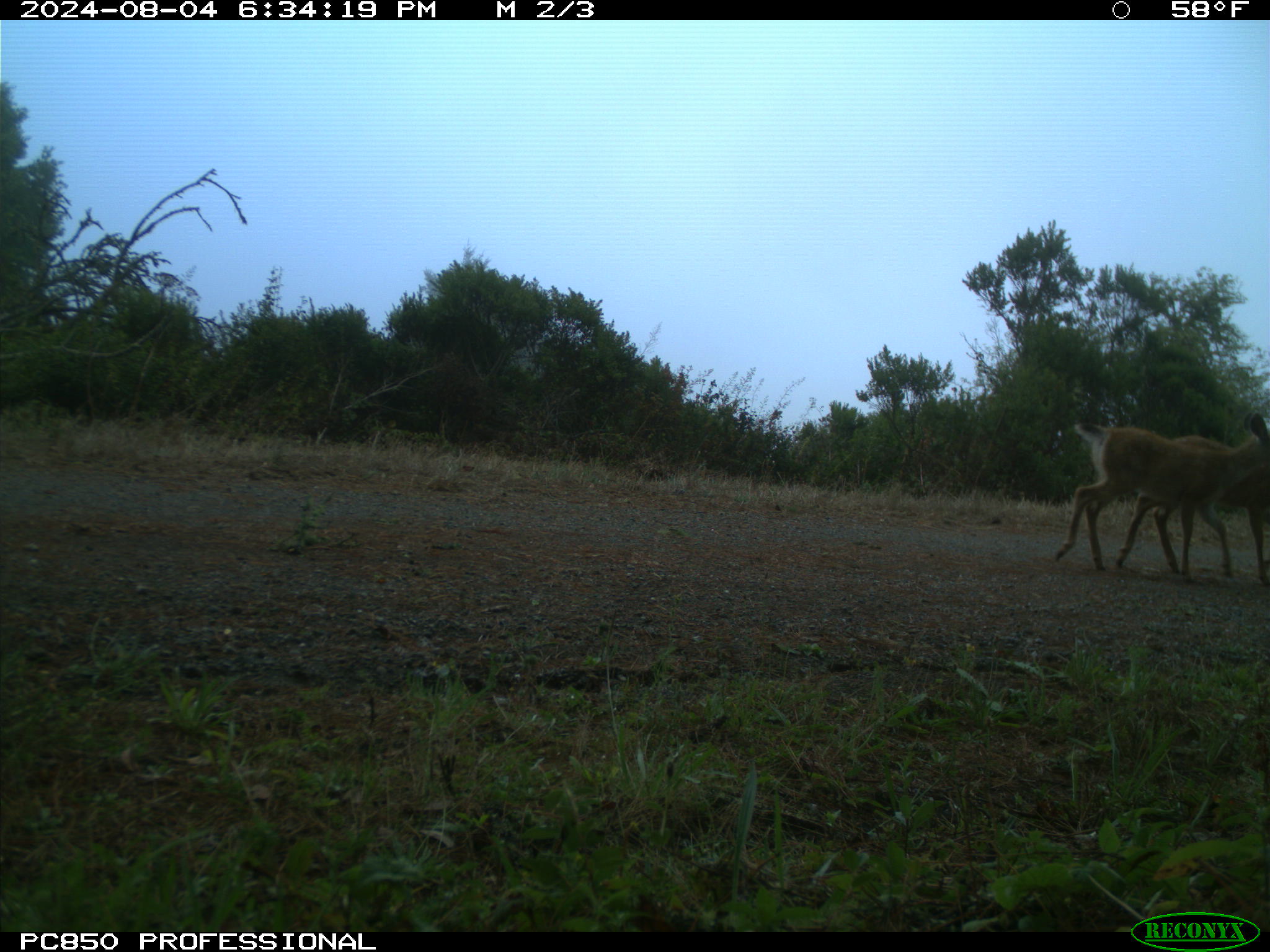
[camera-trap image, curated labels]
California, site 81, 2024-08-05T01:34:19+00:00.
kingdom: Animalia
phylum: Chordata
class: Mammalia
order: Artiodactyla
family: Cervidae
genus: Odocoileus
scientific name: Odocoileus hemionus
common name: mule deer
Mule deer (Odocoileus hemionus).